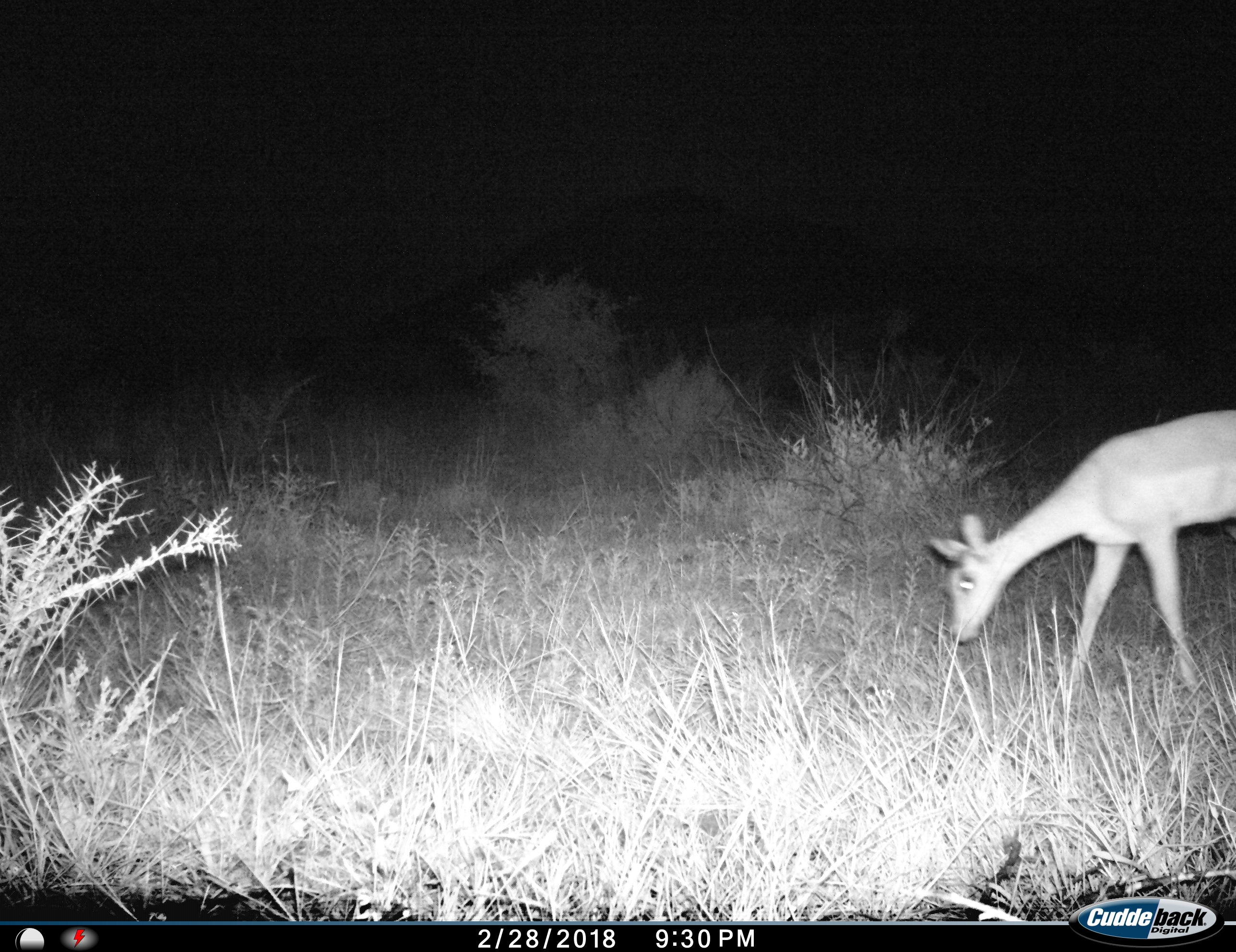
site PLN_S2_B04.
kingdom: Animalia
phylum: Chordata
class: Mammalia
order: Artiodactyla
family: Bovidae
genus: Aepyceros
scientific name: Aepyceros melampus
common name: impala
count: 1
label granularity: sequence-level